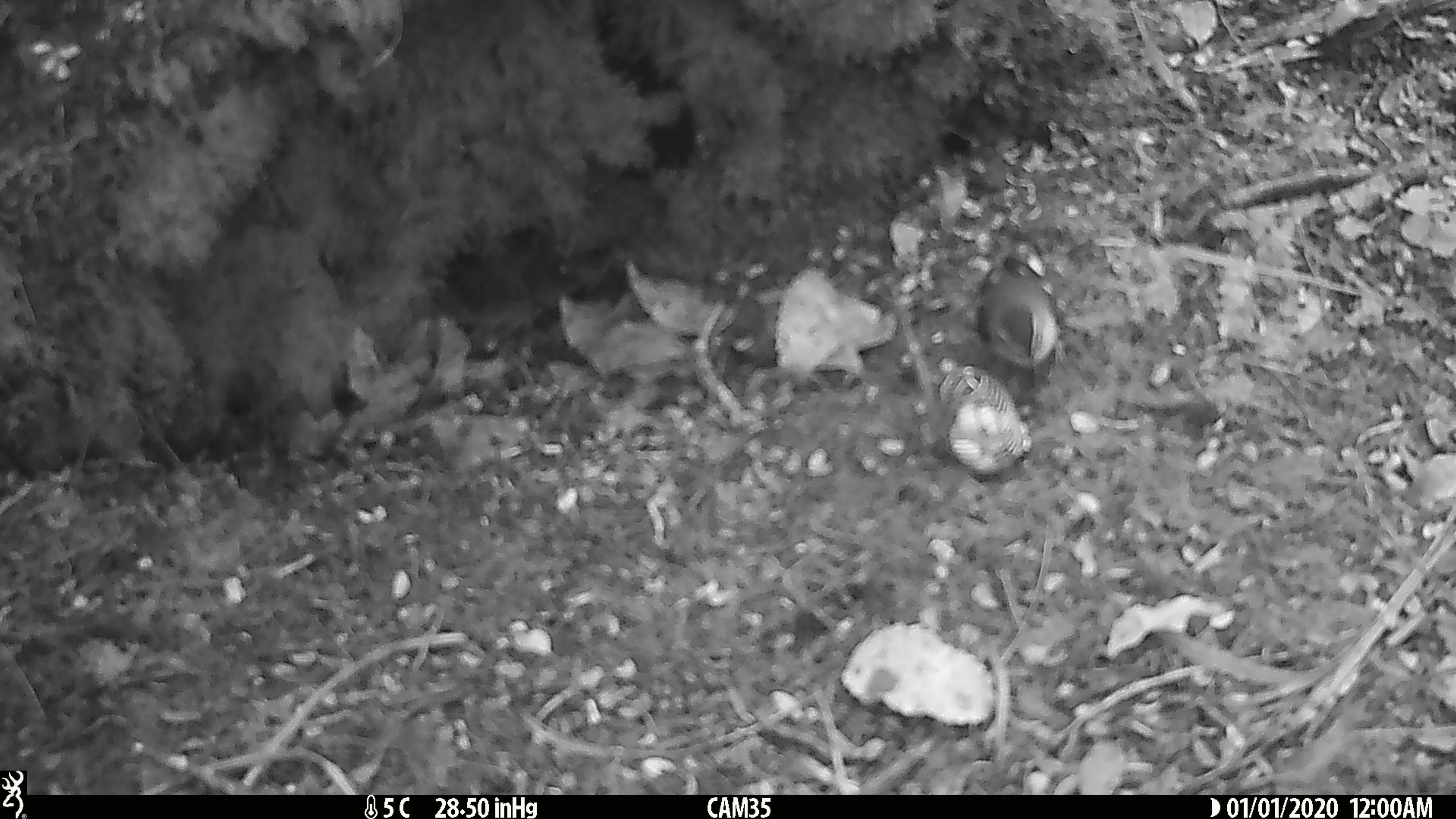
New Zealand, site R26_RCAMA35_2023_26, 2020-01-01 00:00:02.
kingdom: Animalia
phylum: Chordata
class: Aves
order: Passeriformes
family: Acanthisittidae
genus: Acanthisitta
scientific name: Acanthisitta chloris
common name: rifleman